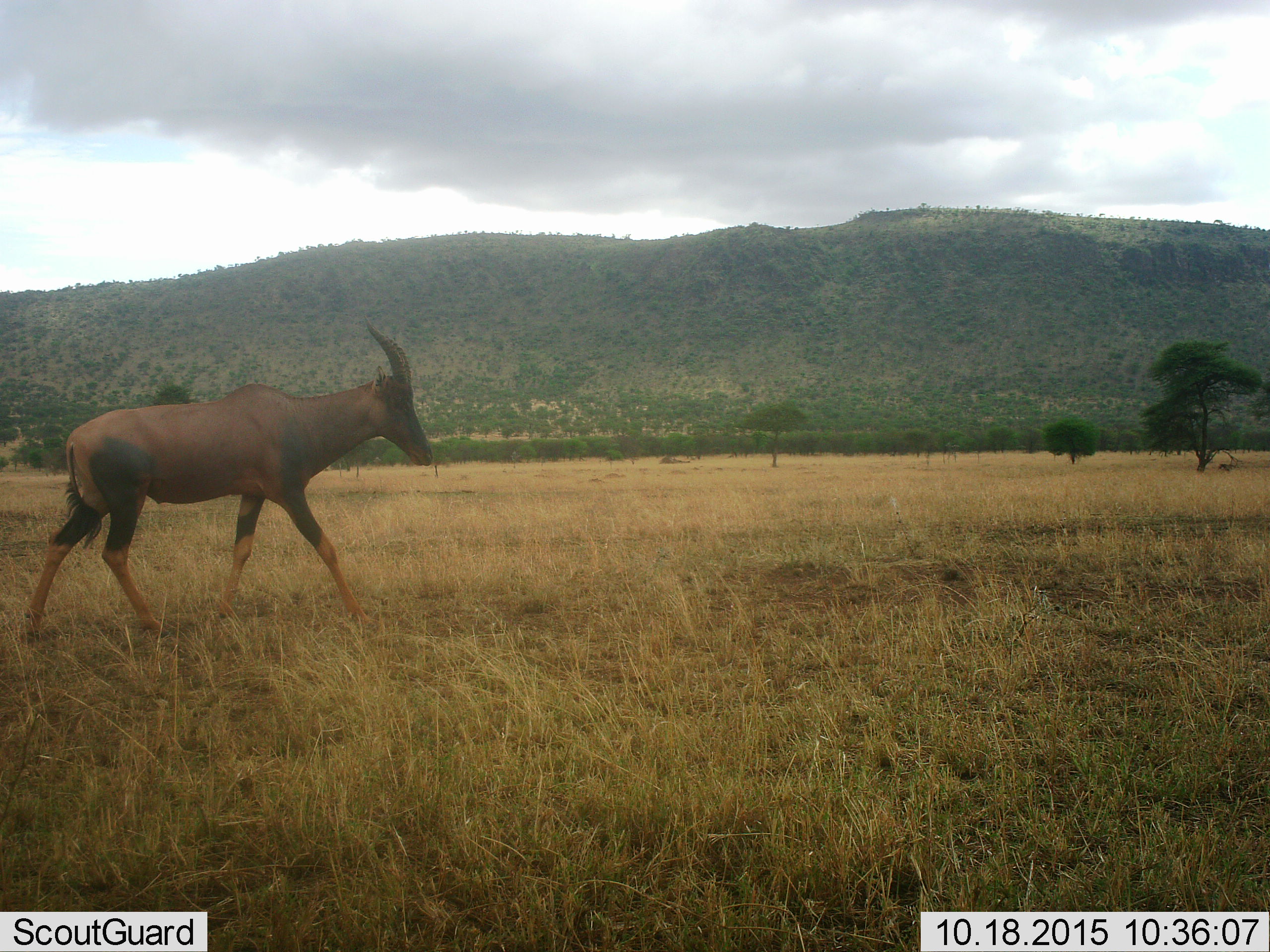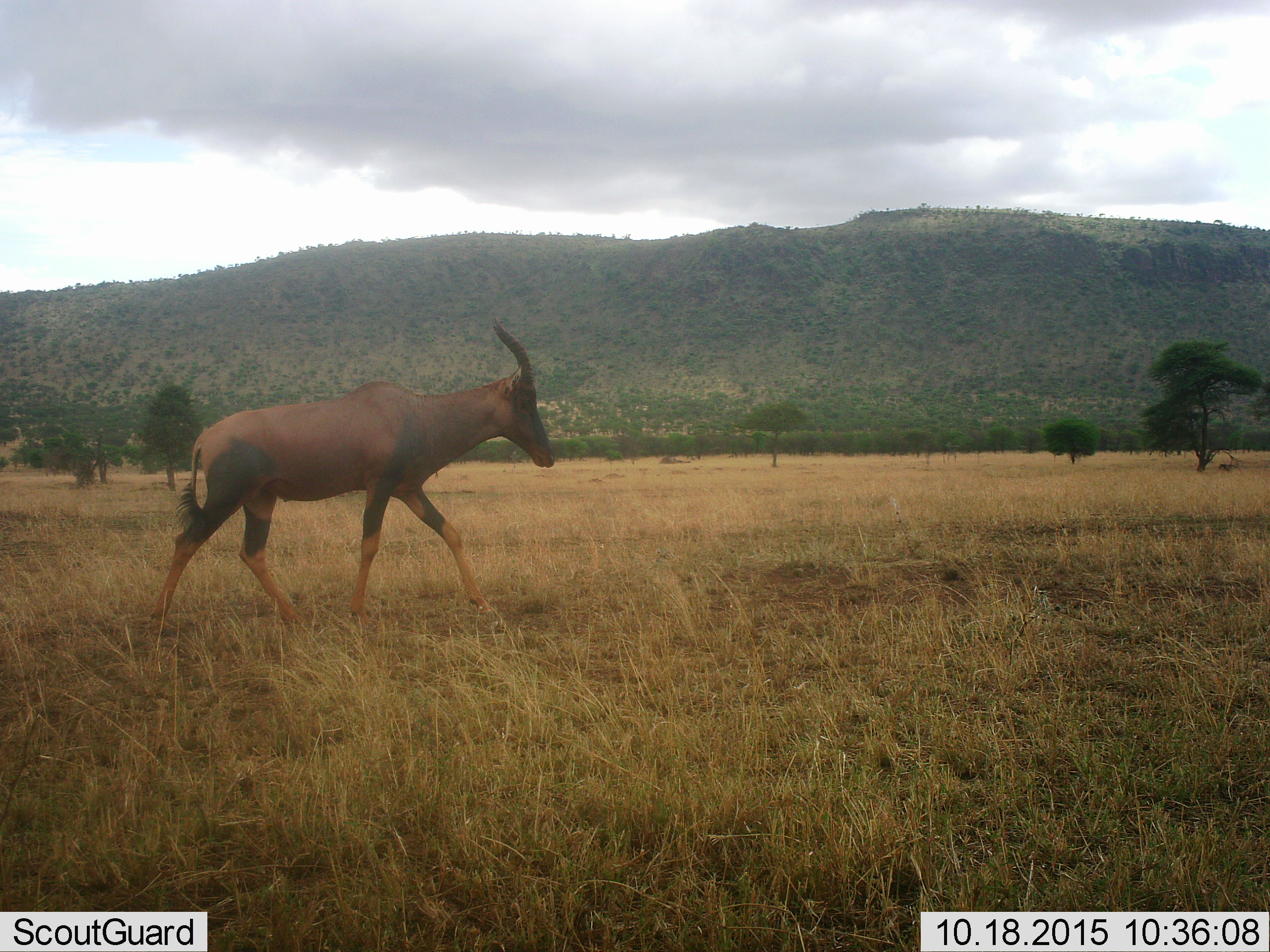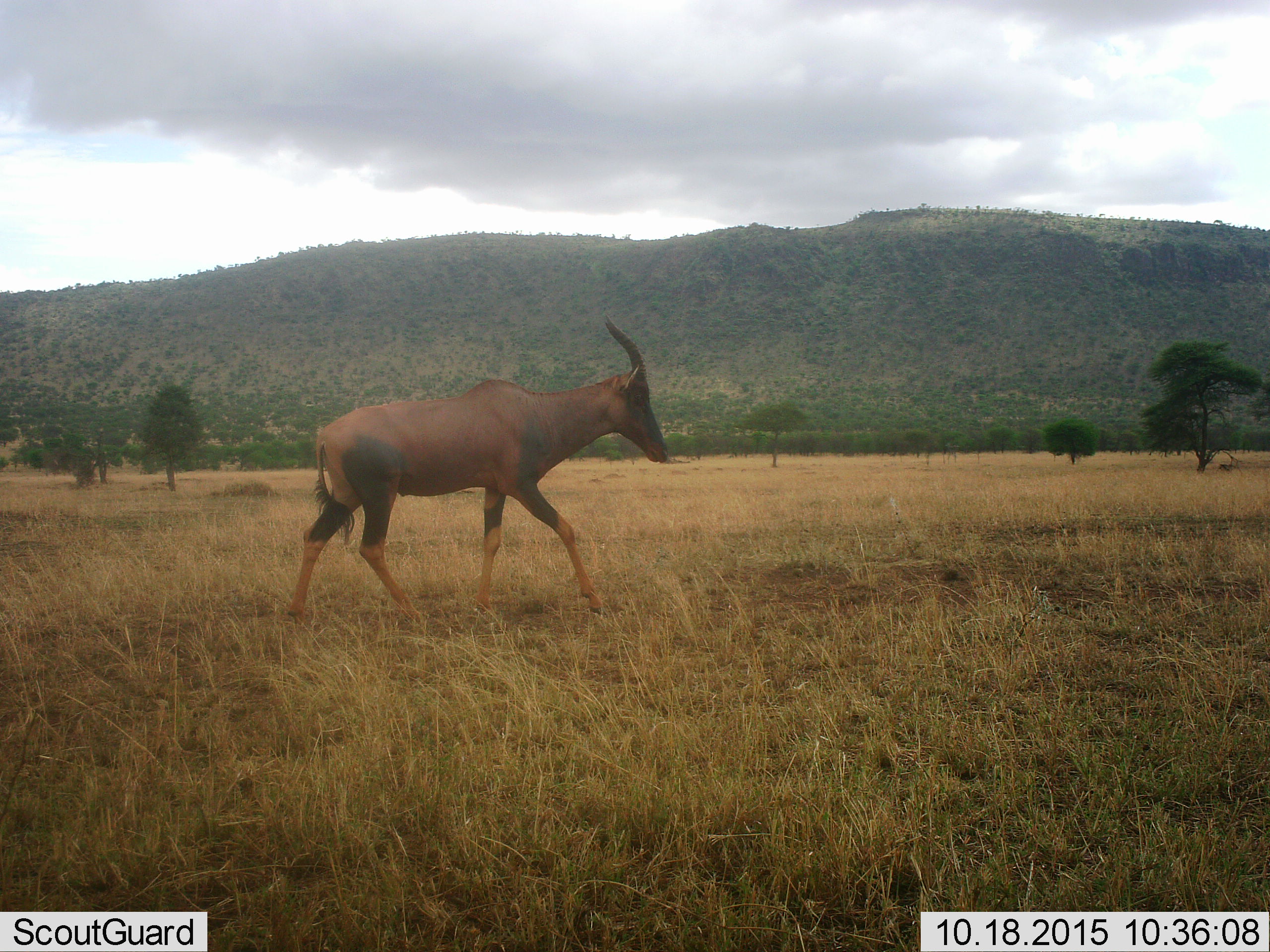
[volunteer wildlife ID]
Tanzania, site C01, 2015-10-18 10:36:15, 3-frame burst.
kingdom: Animalia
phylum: Chordata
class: Mammalia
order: Artiodactyla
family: Bovidae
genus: Damaliscus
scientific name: Damaliscus lunatus jimela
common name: topi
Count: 1.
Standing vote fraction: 0%.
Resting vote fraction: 0%.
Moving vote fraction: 100%.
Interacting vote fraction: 0%.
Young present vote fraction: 0%.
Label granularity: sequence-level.